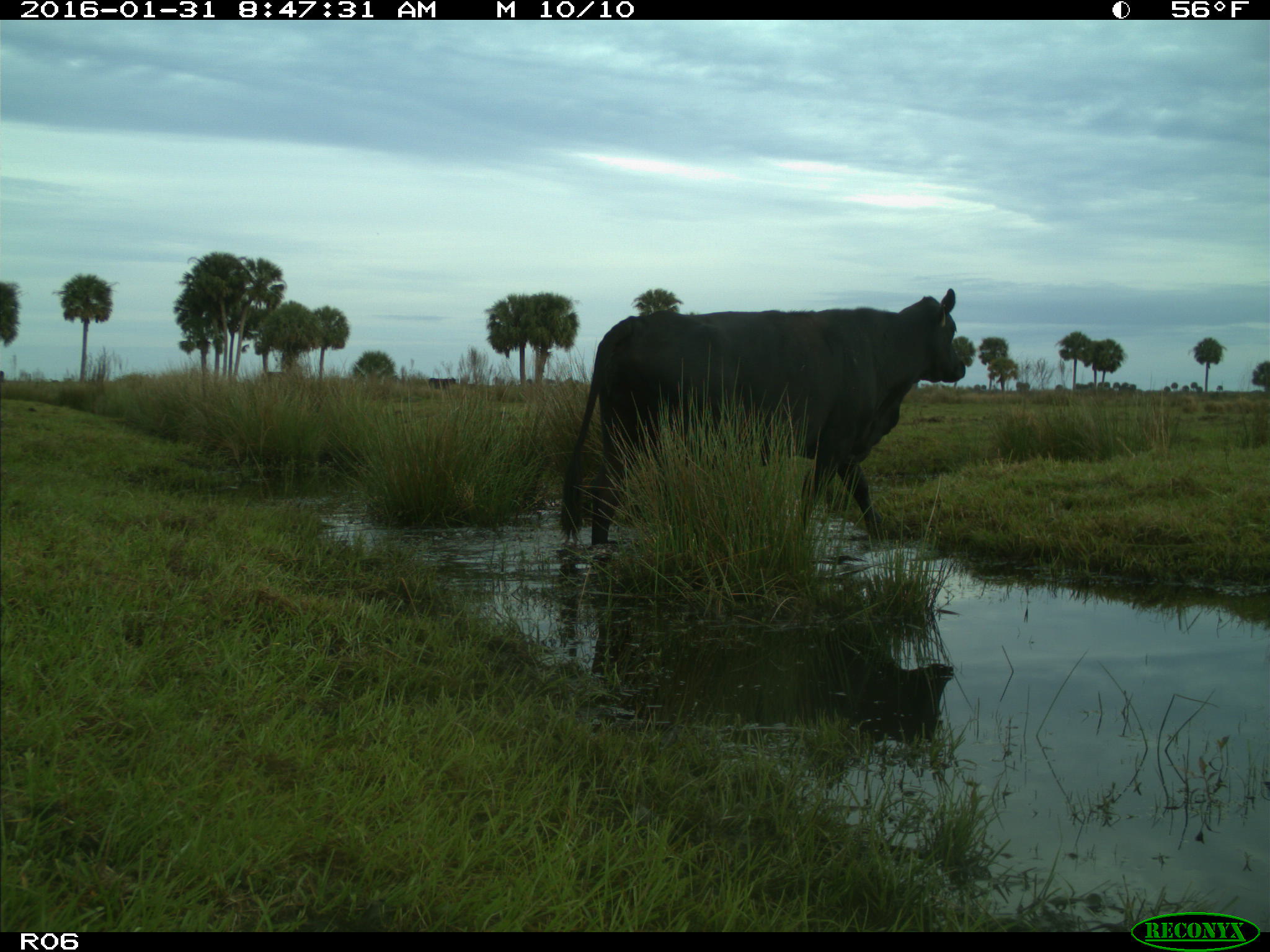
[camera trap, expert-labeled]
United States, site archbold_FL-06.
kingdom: Animalia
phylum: Chordata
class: Mammalia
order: Artiodactyla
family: Bovidae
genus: Bos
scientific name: Bos taurus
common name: domestic cow